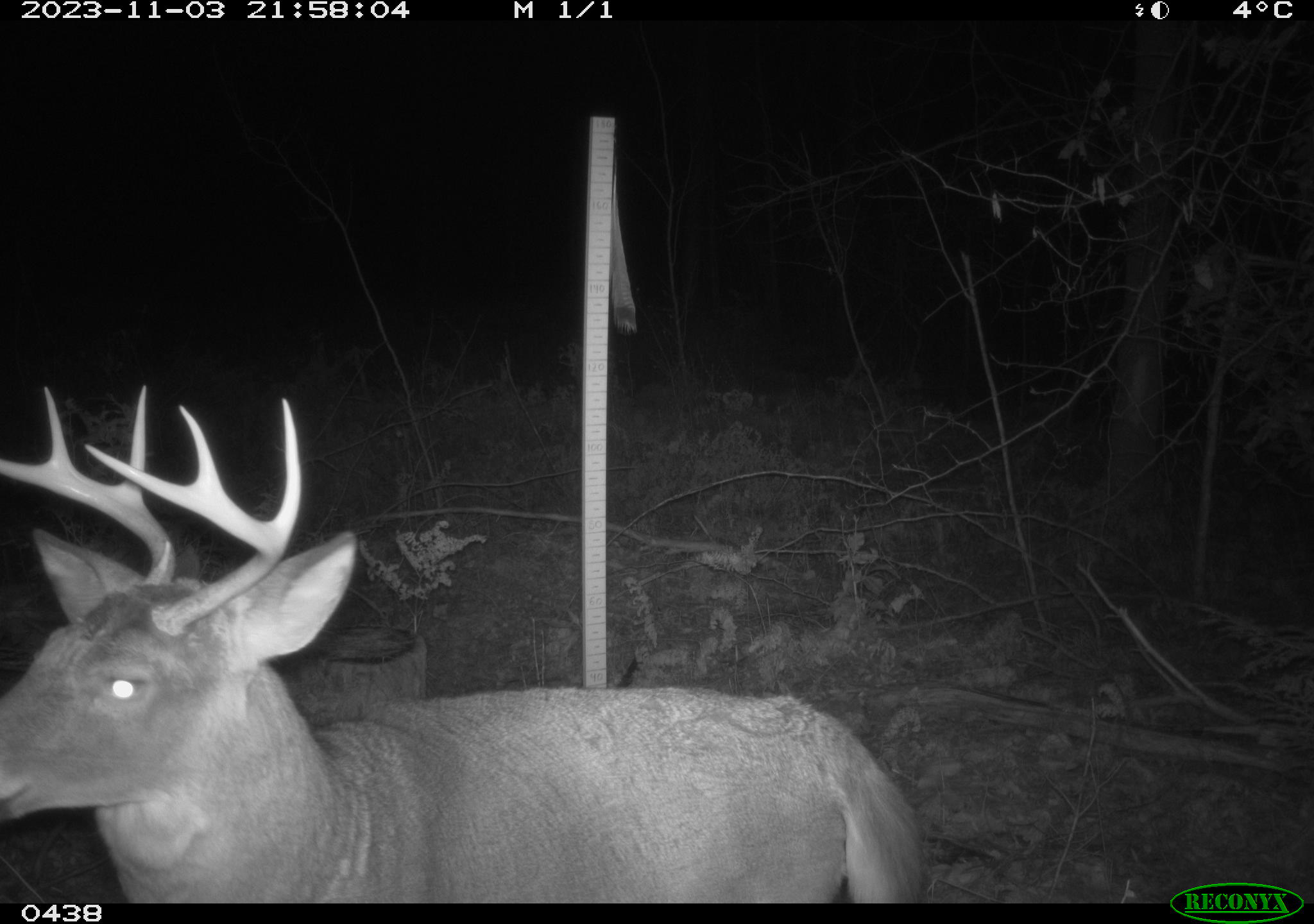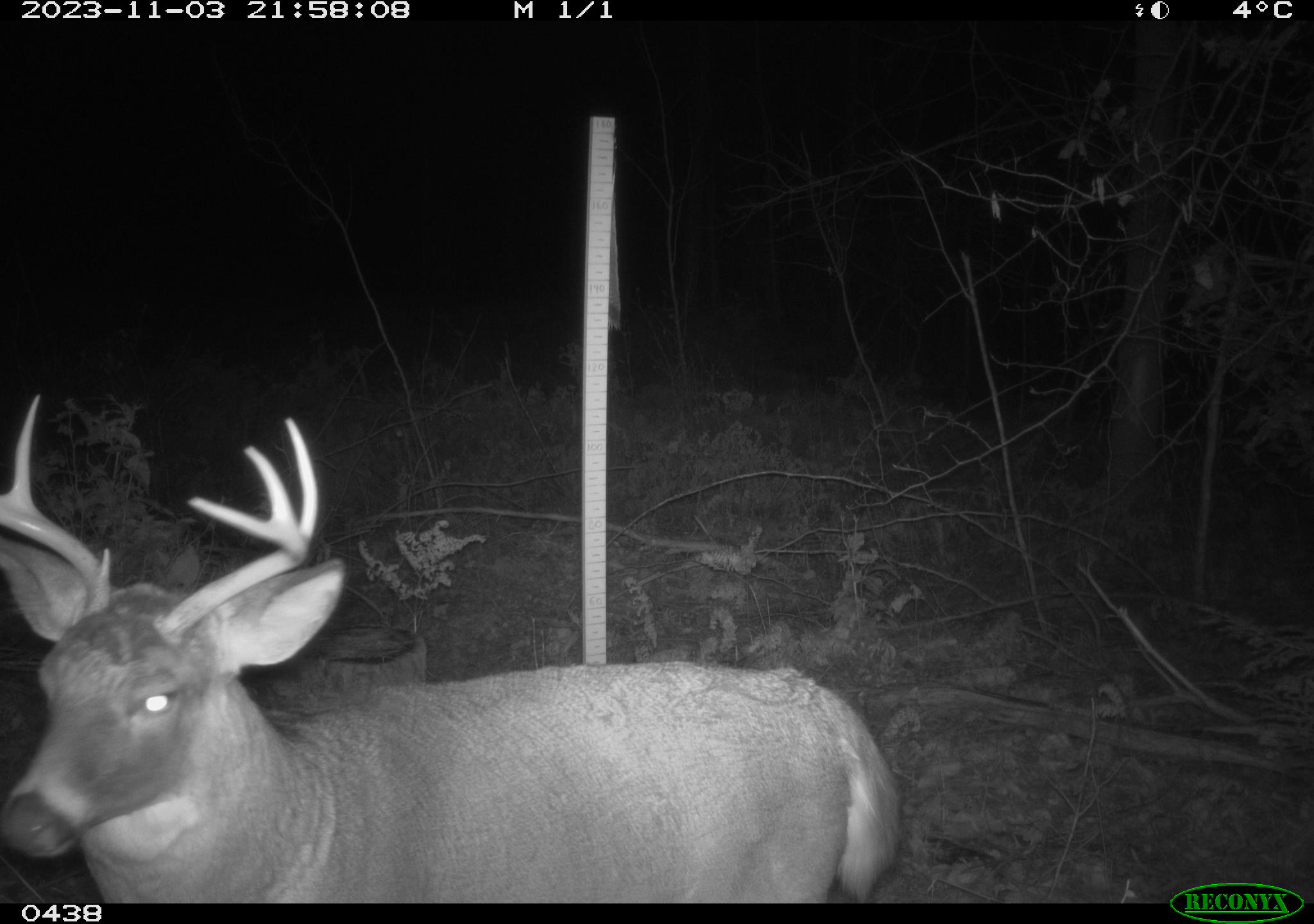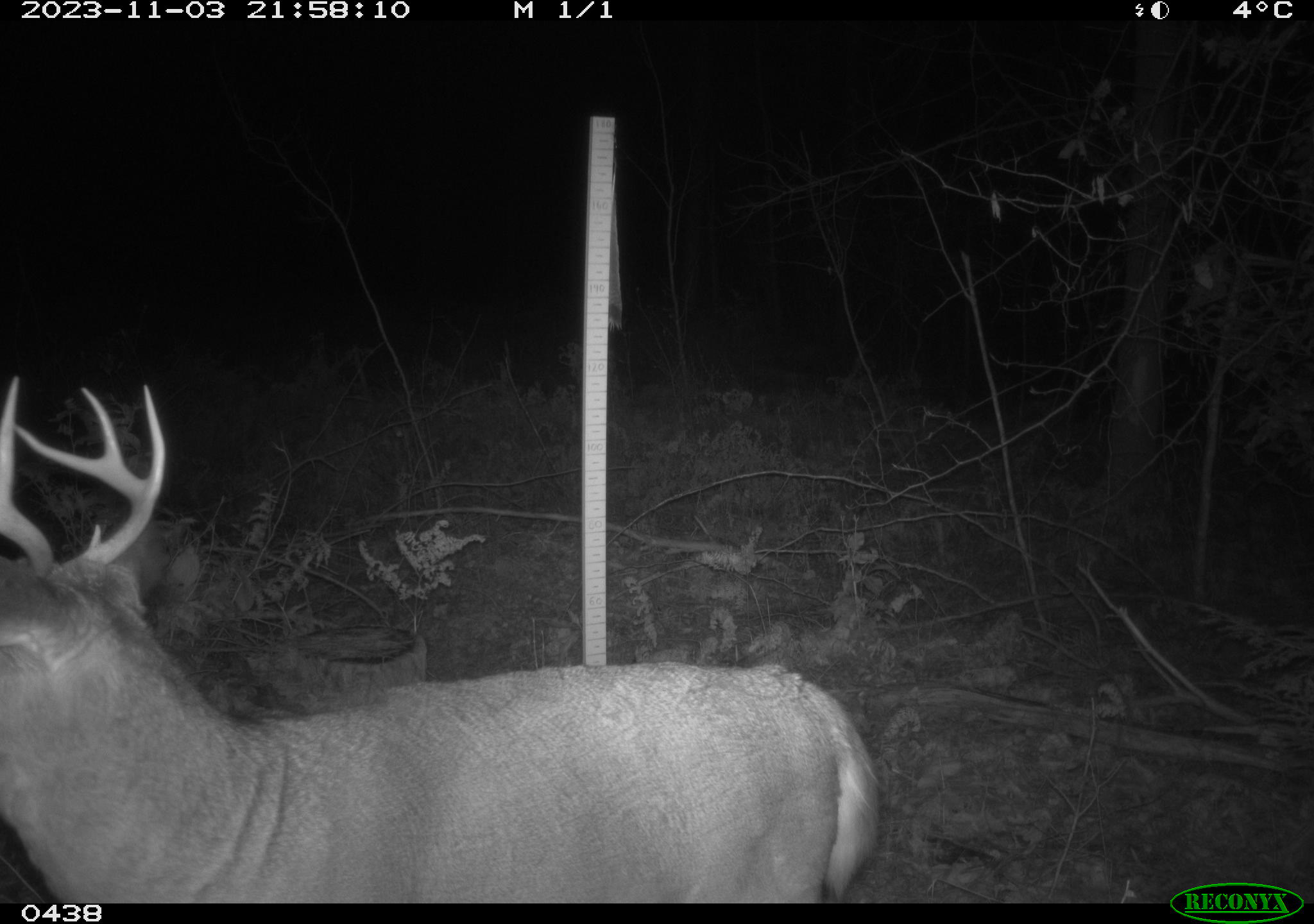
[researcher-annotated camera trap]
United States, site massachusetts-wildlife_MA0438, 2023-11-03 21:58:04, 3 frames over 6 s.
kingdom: Animalia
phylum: Chordata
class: Mammalia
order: Artiodactyla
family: Cervidae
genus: Odocoileus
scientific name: Odocoileus virginianus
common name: white-tailed deer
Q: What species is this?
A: White-tailed deer (Odocoileus virginianus).